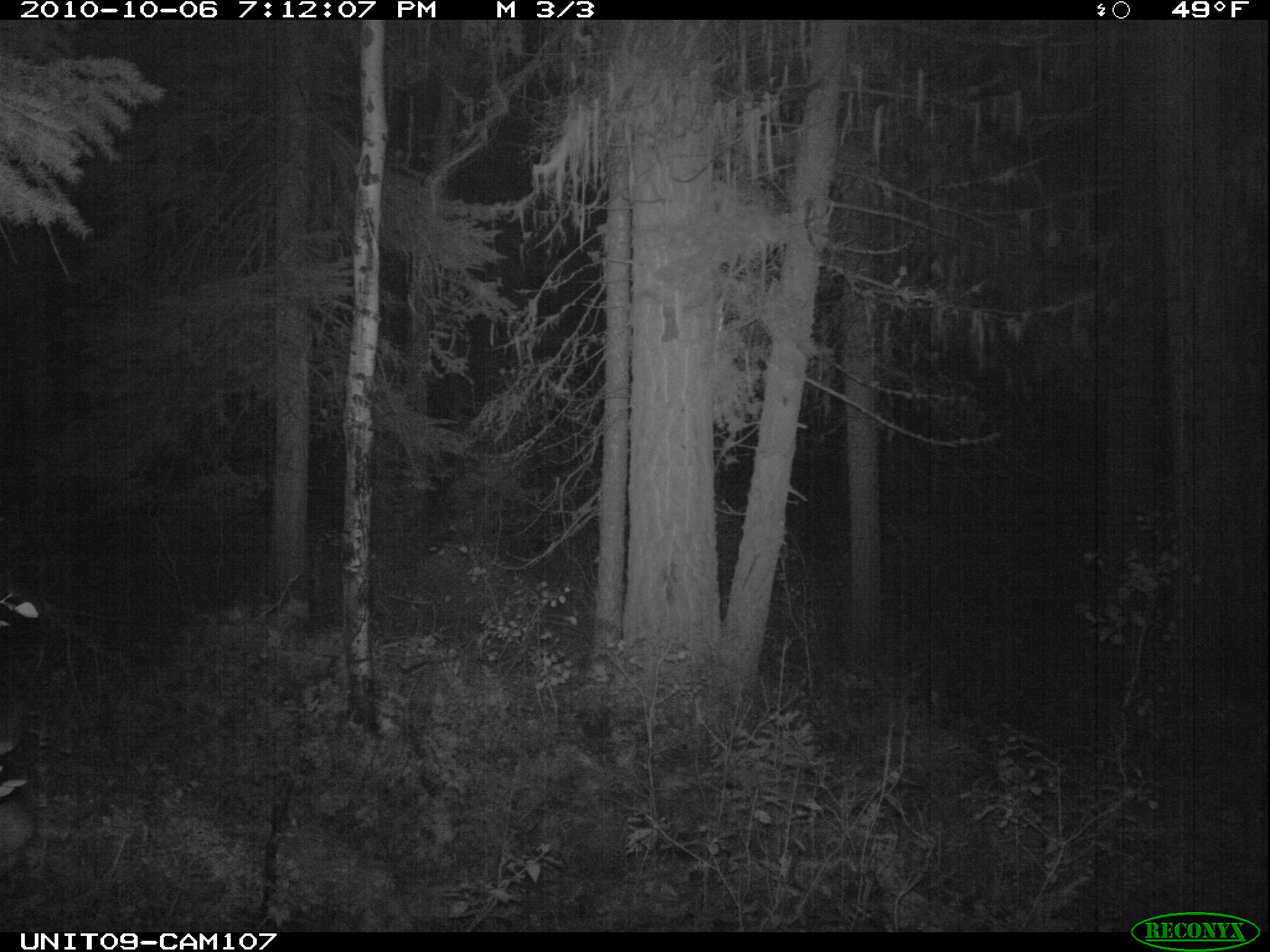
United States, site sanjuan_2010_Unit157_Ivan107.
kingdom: Animalia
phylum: Chordata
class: Mammalia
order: Artiodactyla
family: Cervidae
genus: Odocoileus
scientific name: Odocoileus hemionus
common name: mule deer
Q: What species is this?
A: Odocoileus hemionus (mule deer).